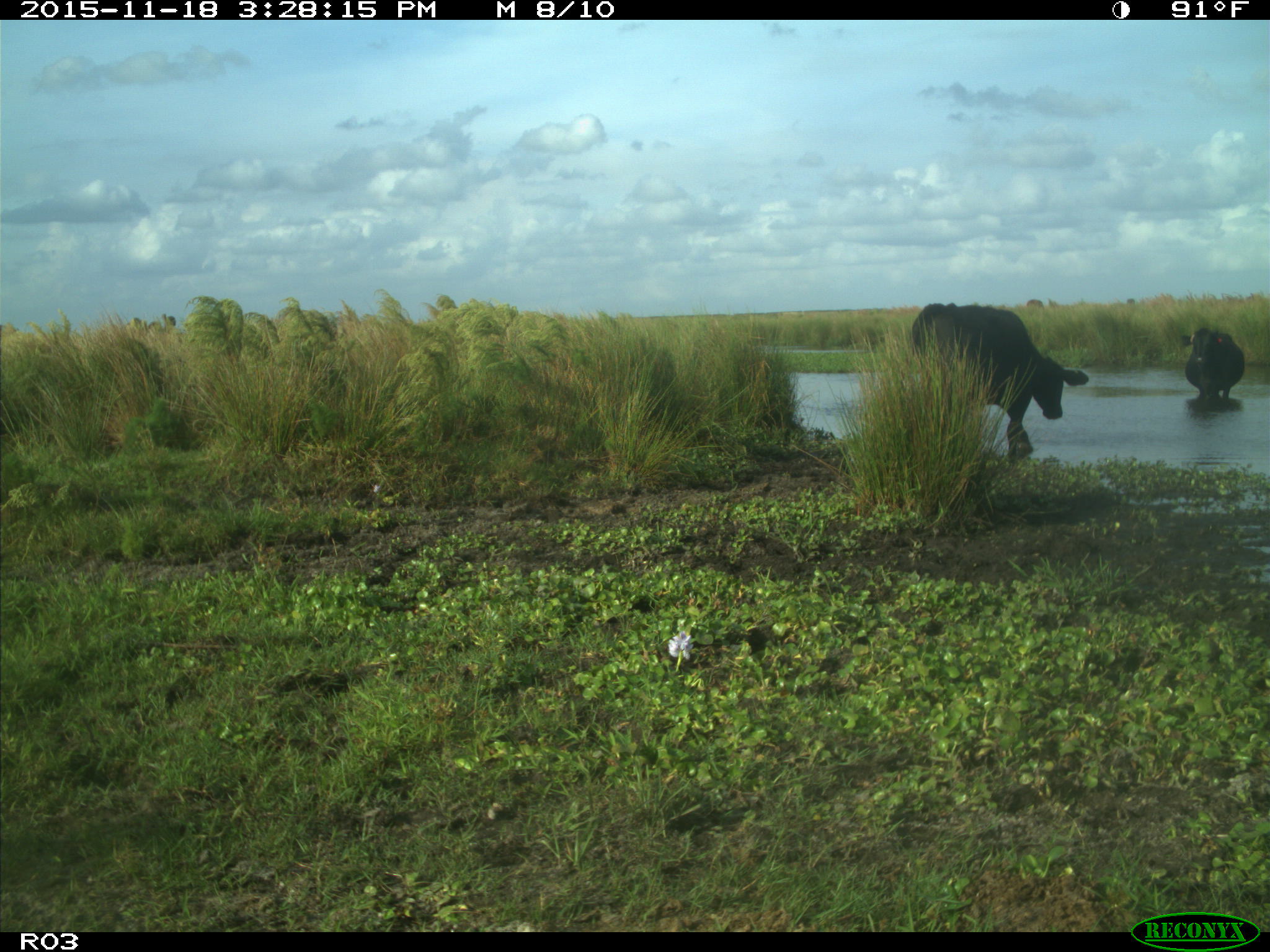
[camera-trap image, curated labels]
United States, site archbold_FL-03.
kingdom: Animalia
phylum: Chordata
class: Mammalia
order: Artiodactyla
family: Bovidae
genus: Bos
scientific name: Bos taurus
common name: domestic cow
Bos taurus (domestic cow).